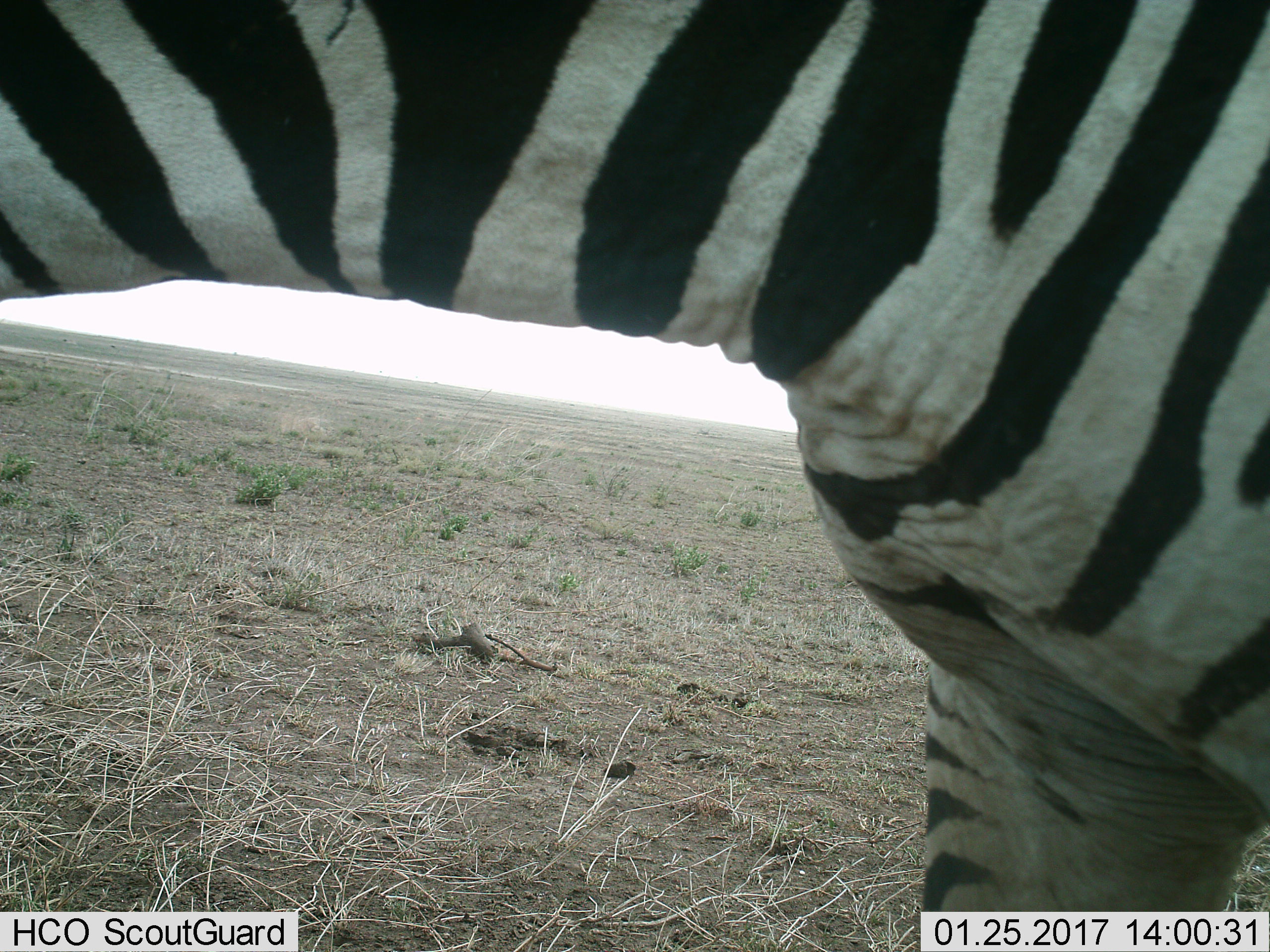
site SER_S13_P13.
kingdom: Animalia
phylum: Chordata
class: Mammalia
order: Perissodactyla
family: Equidae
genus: Equus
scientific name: Equus quagga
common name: plains zebra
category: zebraplains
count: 1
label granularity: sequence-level